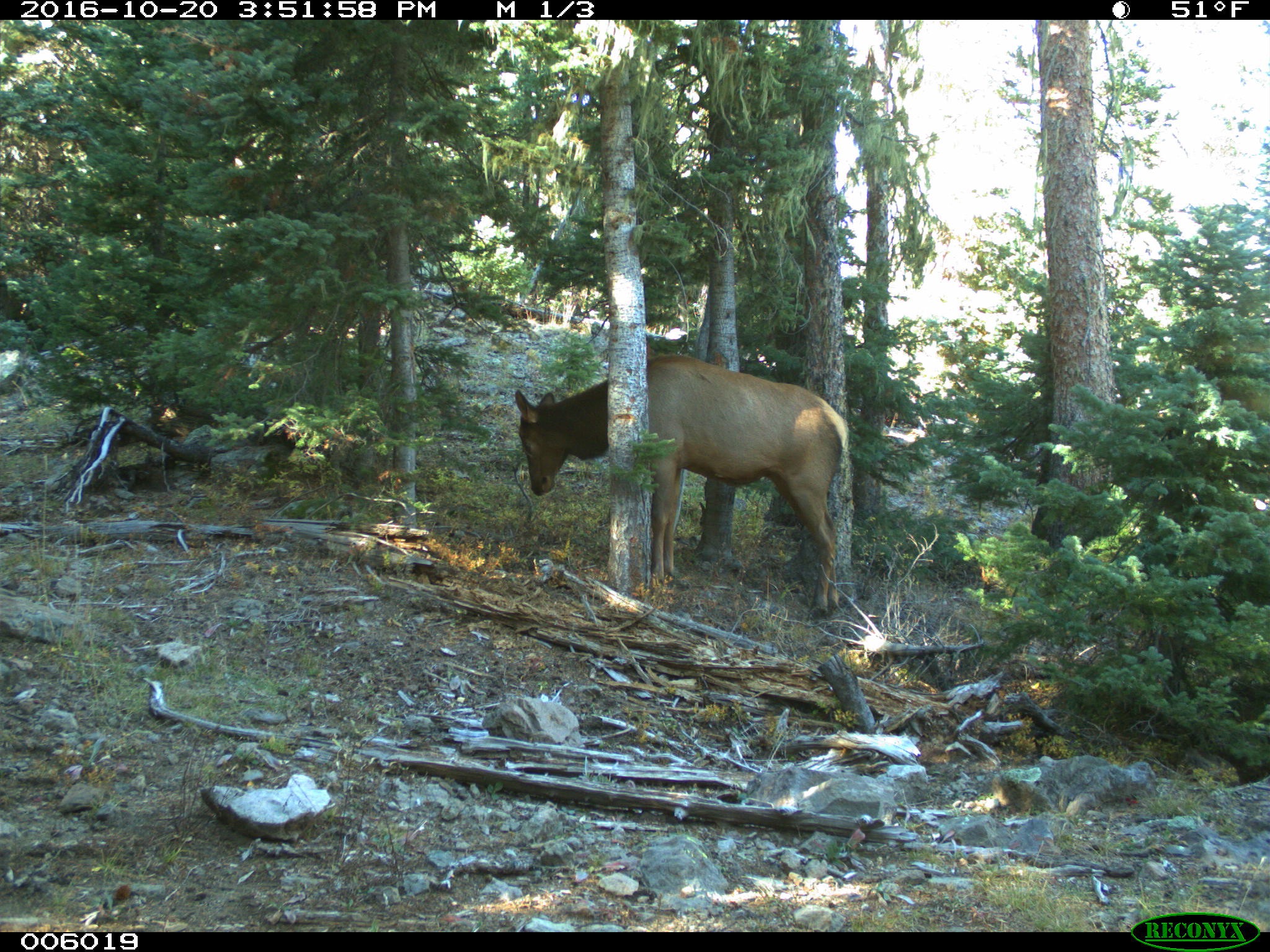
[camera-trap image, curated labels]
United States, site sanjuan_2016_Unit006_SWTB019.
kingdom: Animalia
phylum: Chordata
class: Mammalia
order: Artiodactyla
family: Cervidae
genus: Cervus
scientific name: Cervus elaphus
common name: red deer